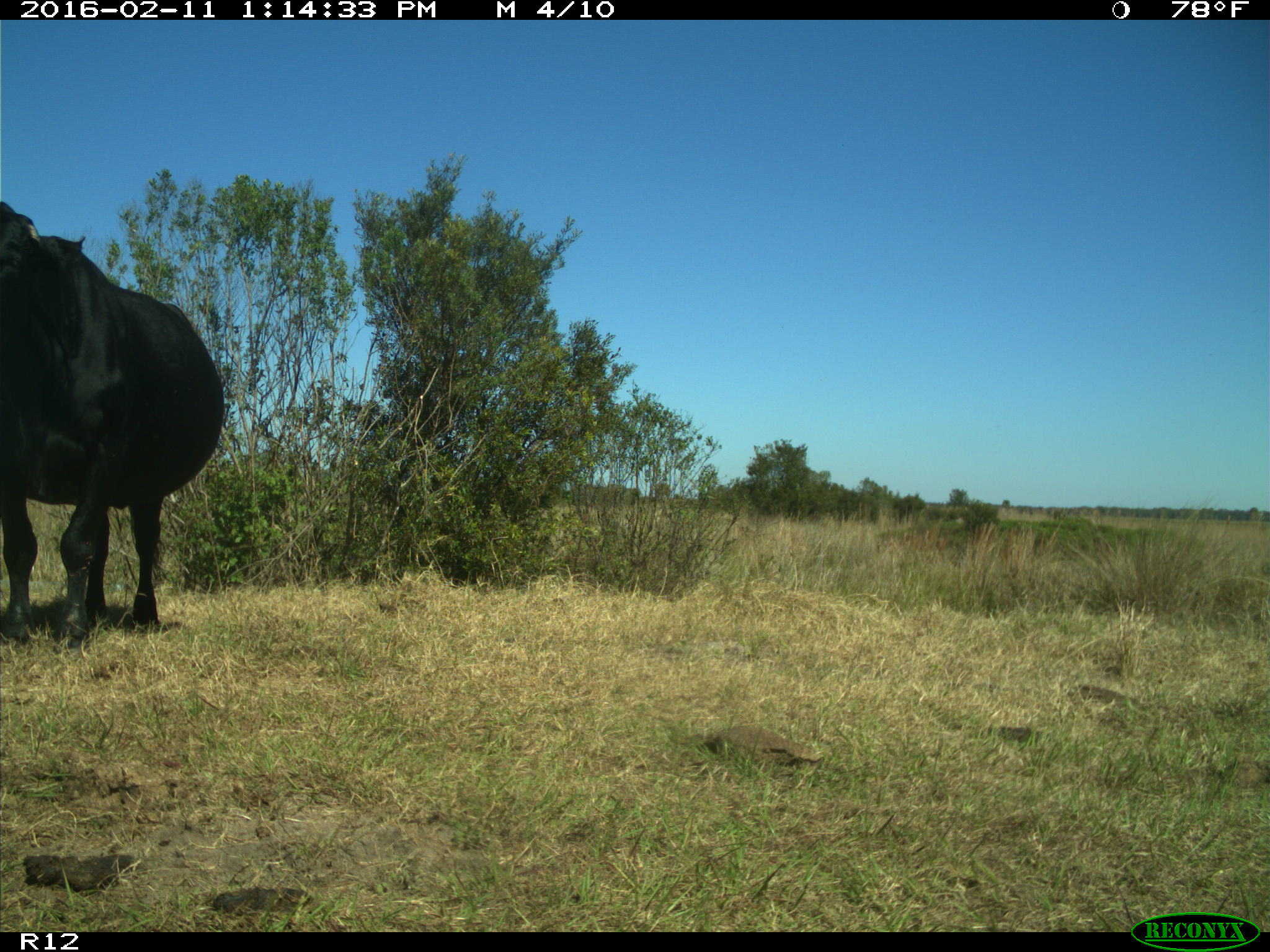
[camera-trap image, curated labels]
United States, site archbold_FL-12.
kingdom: Animalia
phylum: Chordata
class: Mammalia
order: Artiodactyla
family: Bovidae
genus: Bos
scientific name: Bos taurus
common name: domestic cow